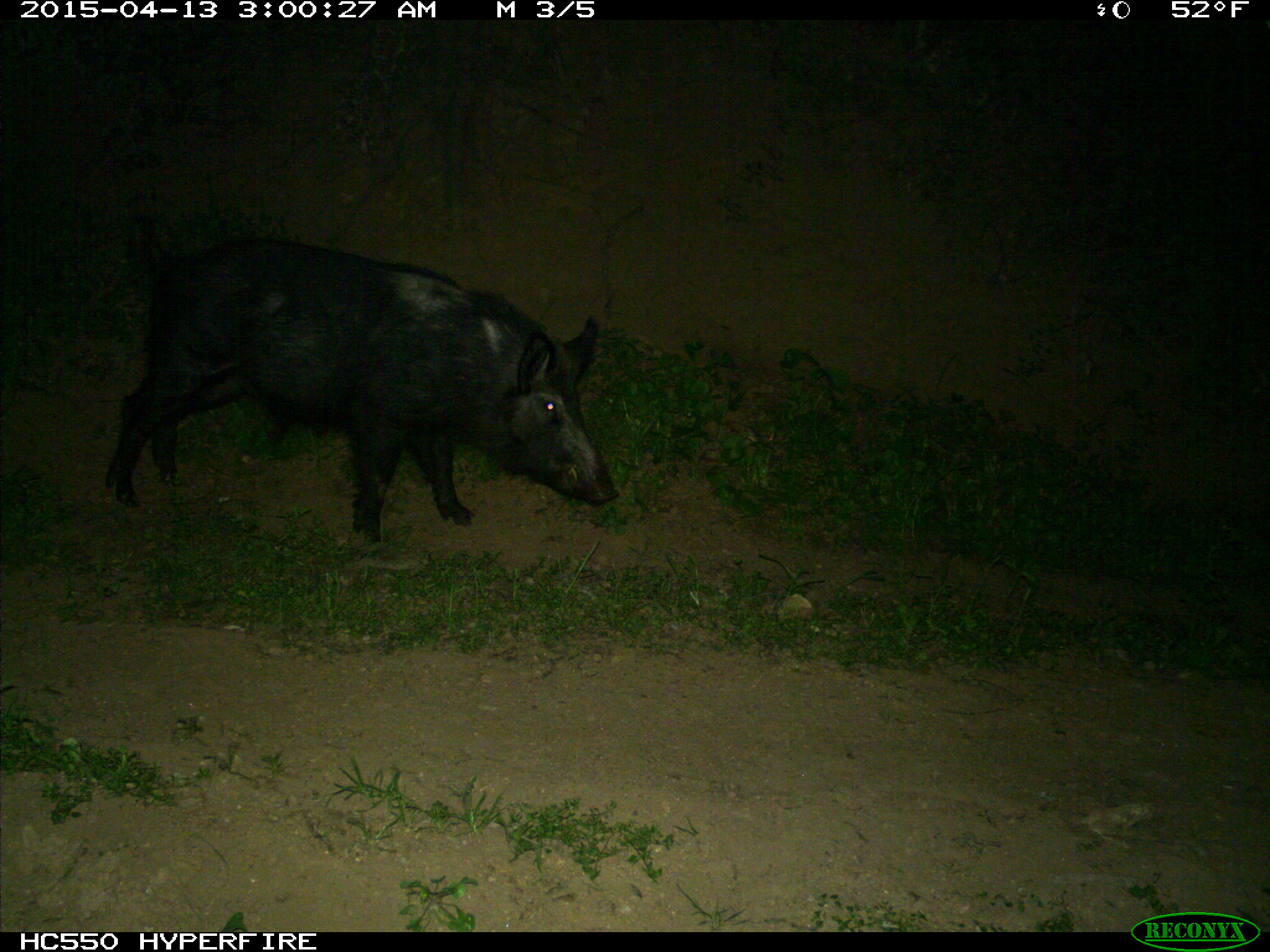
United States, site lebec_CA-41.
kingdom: Animalia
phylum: Chordata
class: Mammalia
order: Artiodactyla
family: Suidae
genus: Sus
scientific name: Sus scrofa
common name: wild boar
Sus scrofa (wild boar).